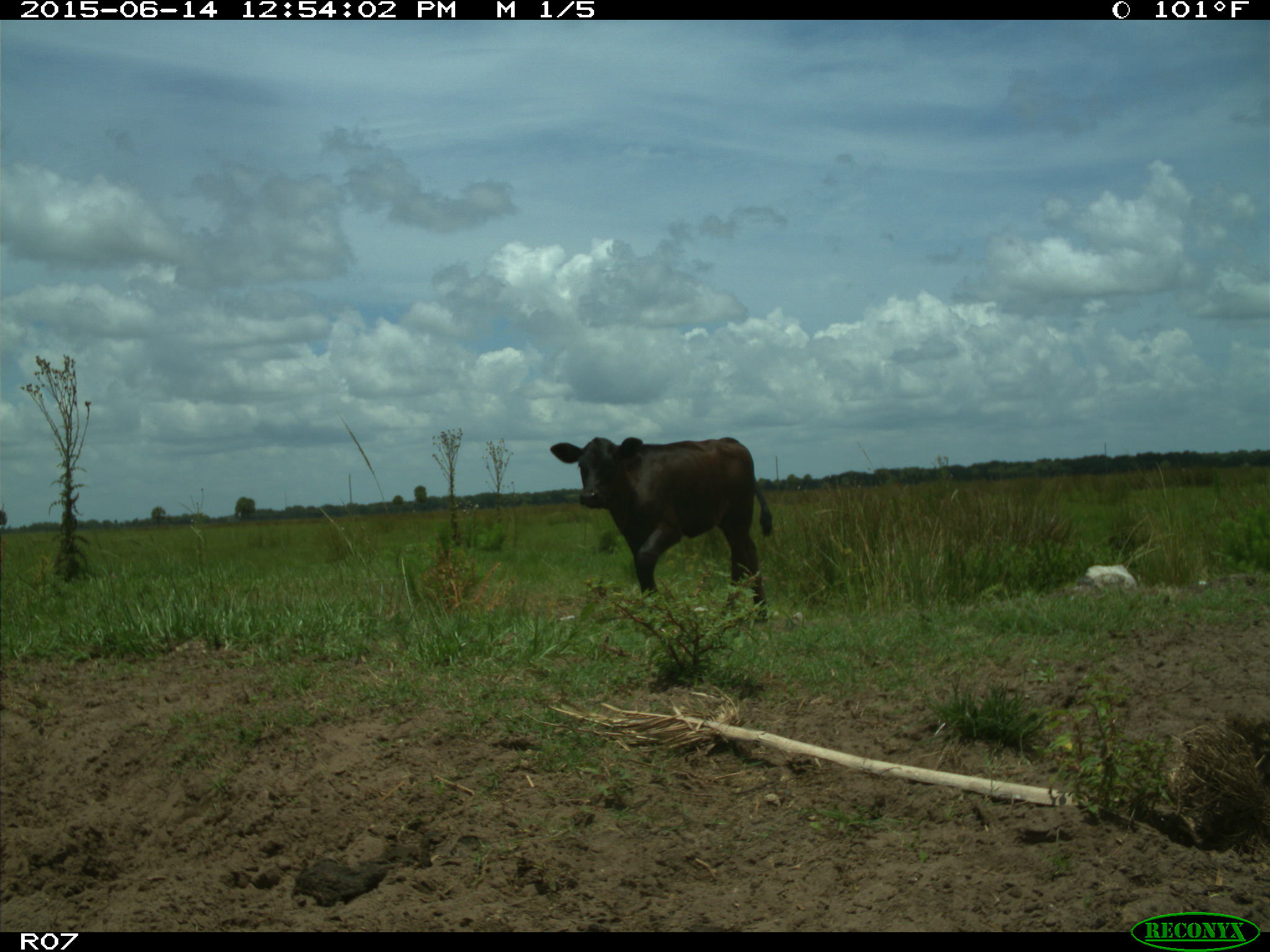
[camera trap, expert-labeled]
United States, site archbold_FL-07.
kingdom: Animalia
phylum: Chordata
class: Mammalia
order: Artiodactyla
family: Bovidae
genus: Bos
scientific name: Bos taurus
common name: domestic cow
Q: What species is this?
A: Bos taurus (domestic cow).